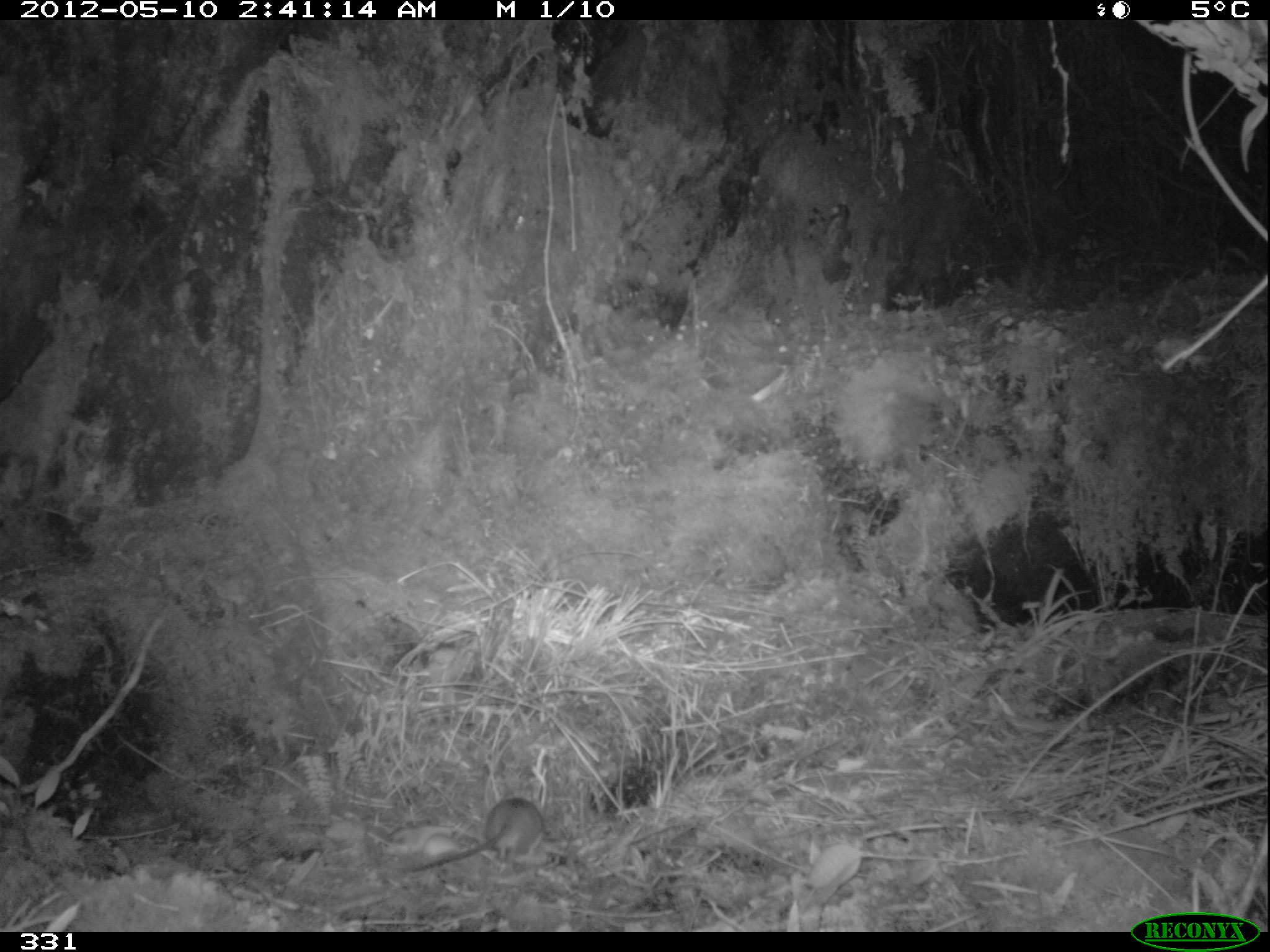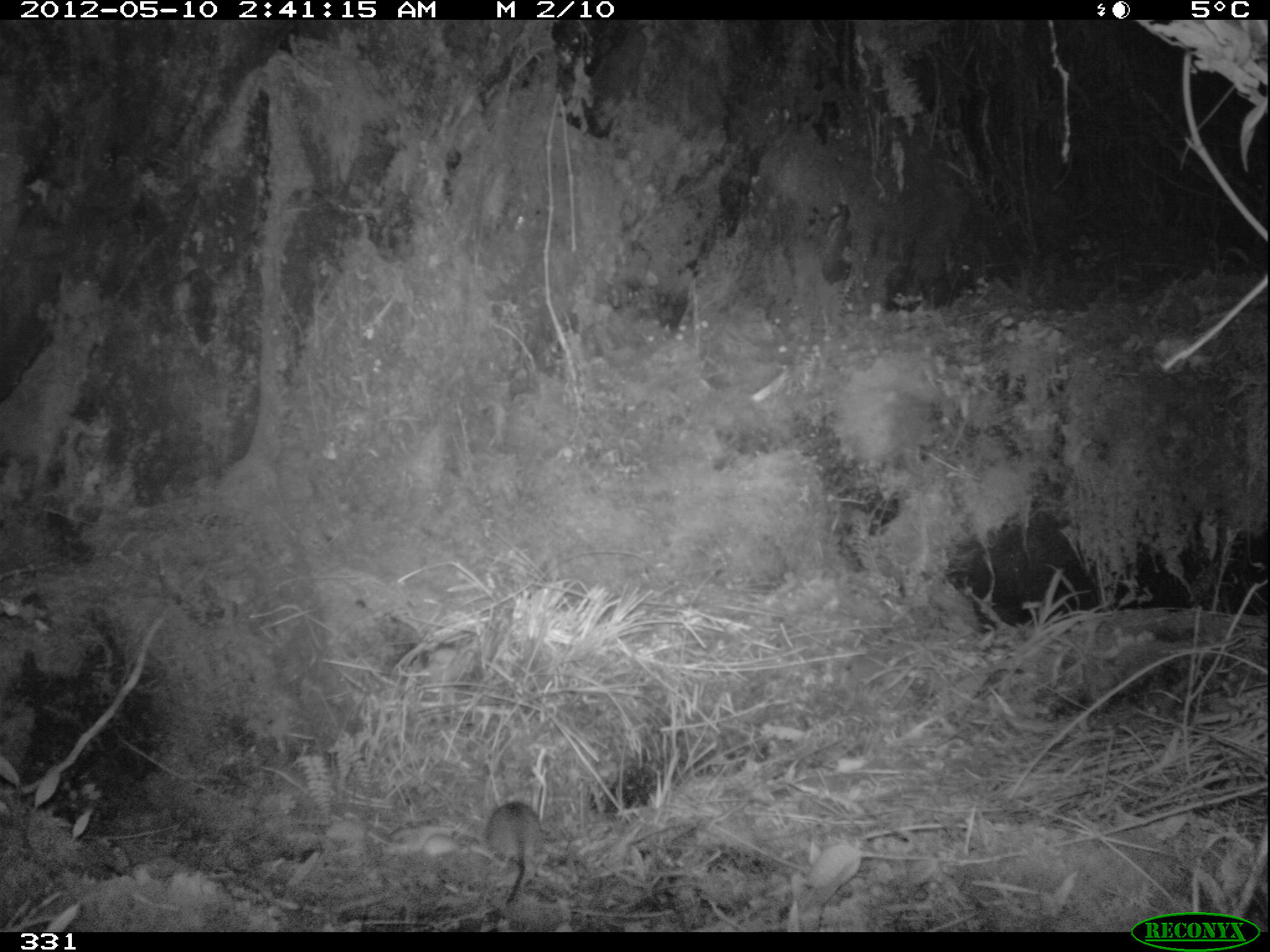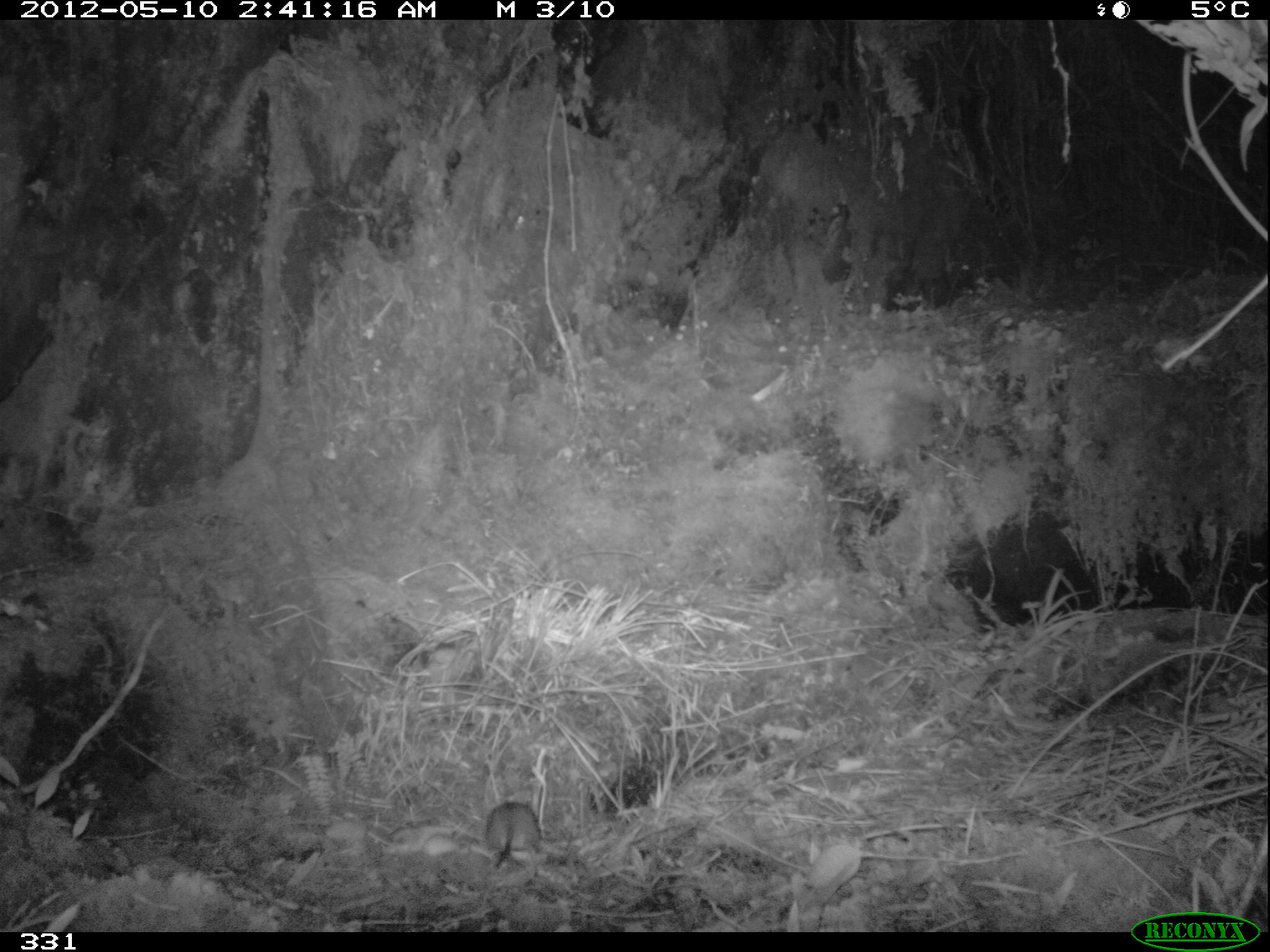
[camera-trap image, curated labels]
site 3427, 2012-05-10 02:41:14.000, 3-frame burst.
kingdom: Animalia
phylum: Chordata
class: Mammalia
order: Rodentia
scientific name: Rodentia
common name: rodents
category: unknown rodent